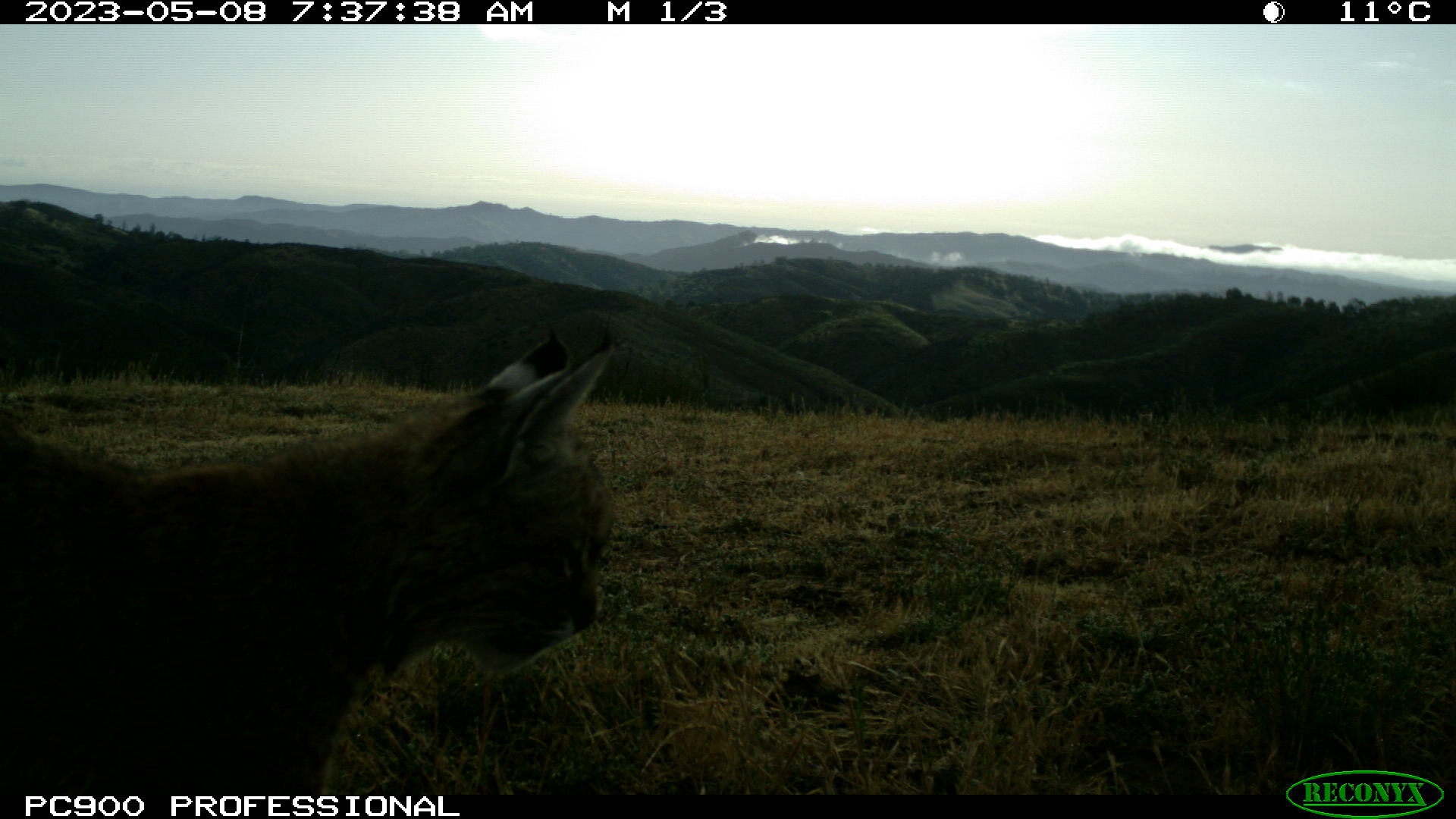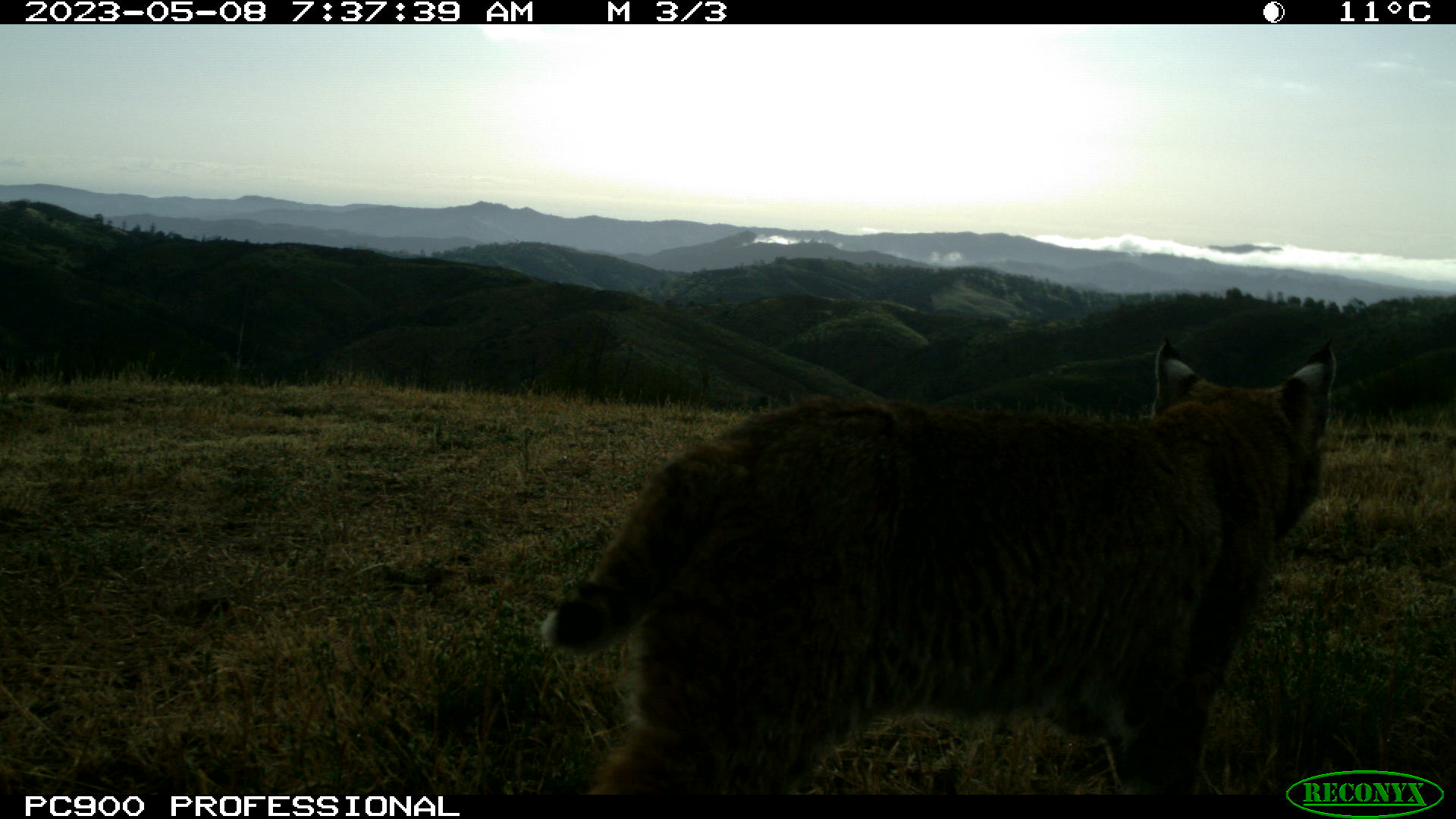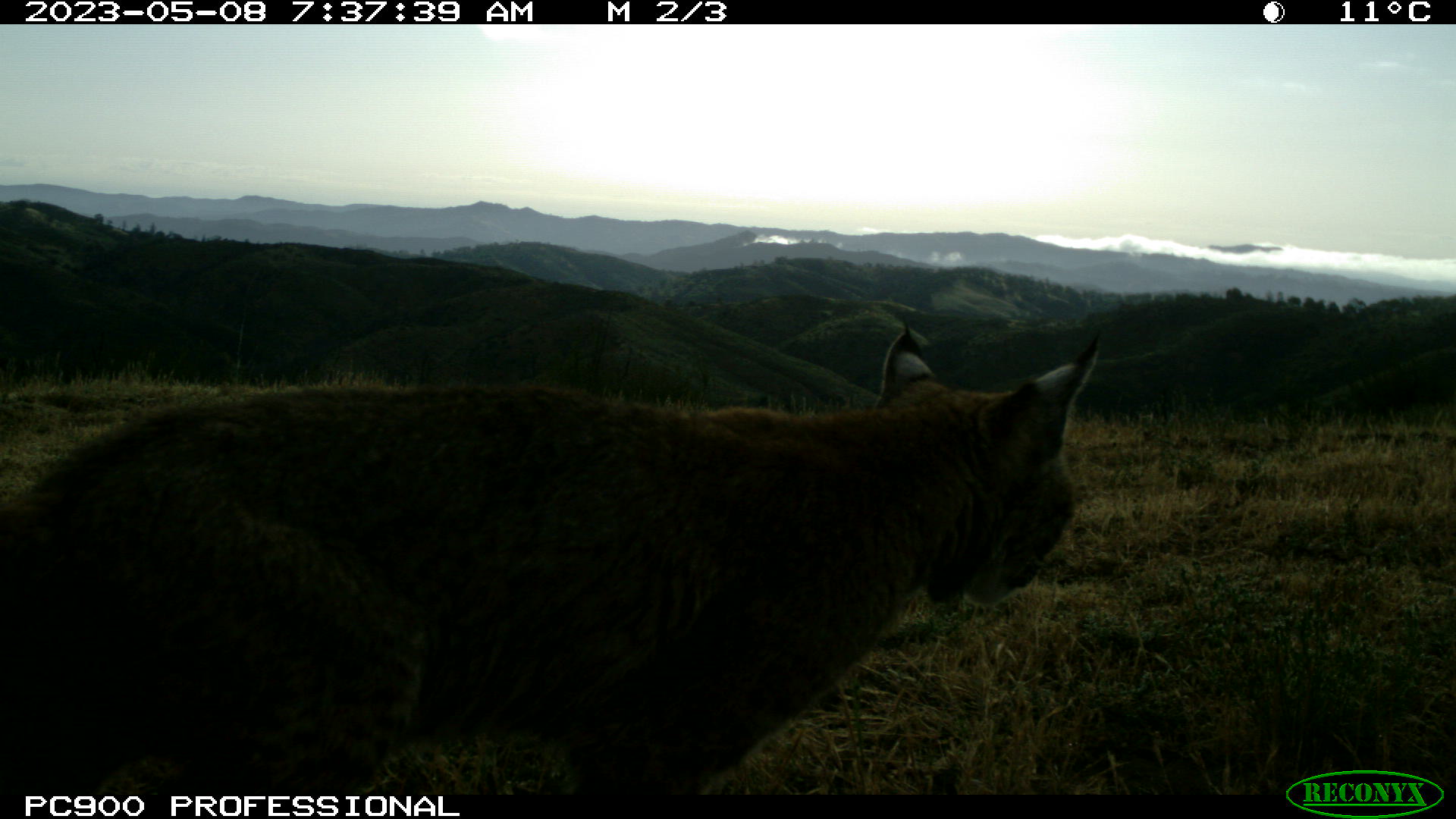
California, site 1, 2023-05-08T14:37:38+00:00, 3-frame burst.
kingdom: Animalia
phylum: Chordata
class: Mammalia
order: Carnivora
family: Felidae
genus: Lynx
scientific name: Lynx rufus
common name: bobcat